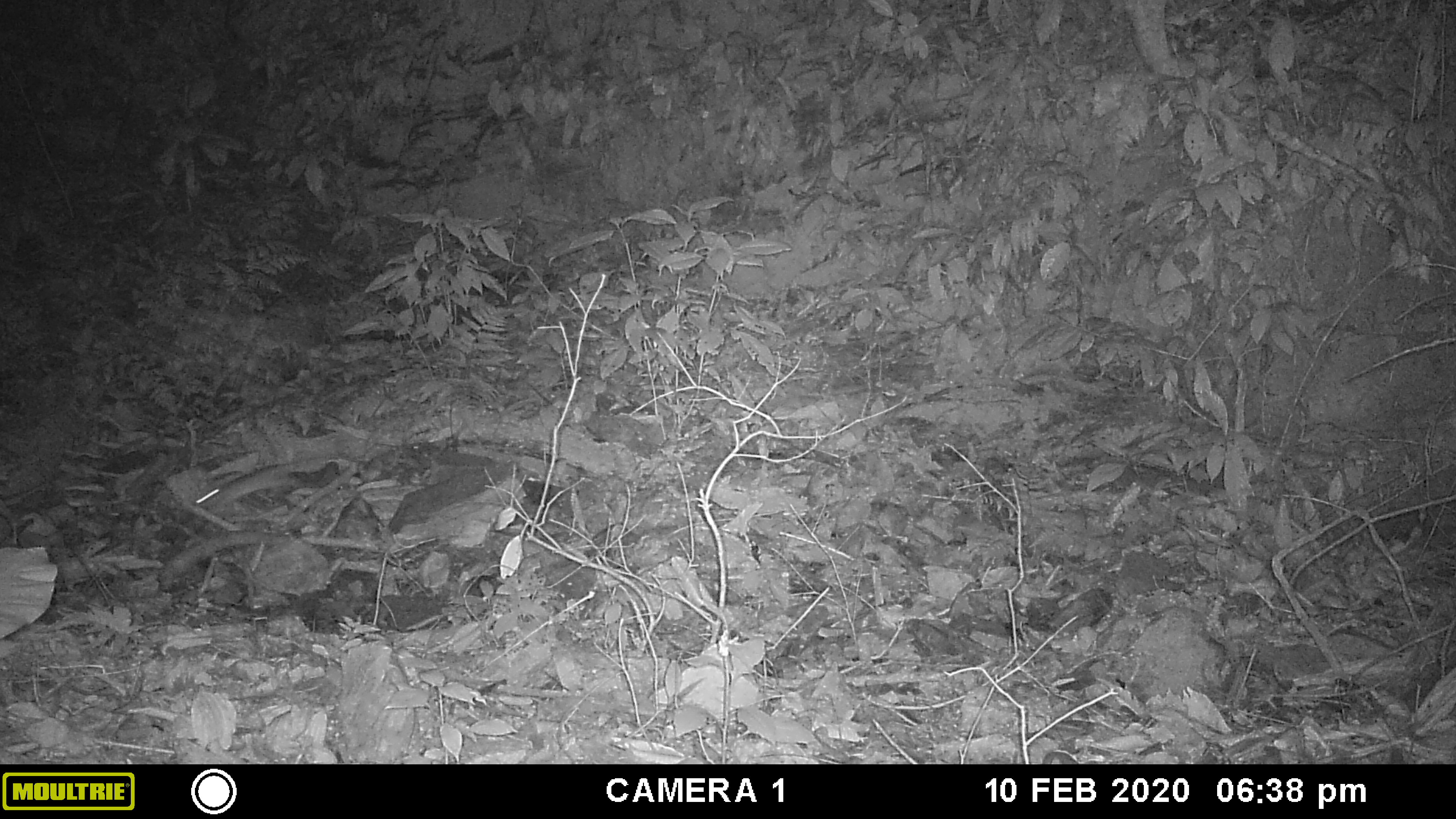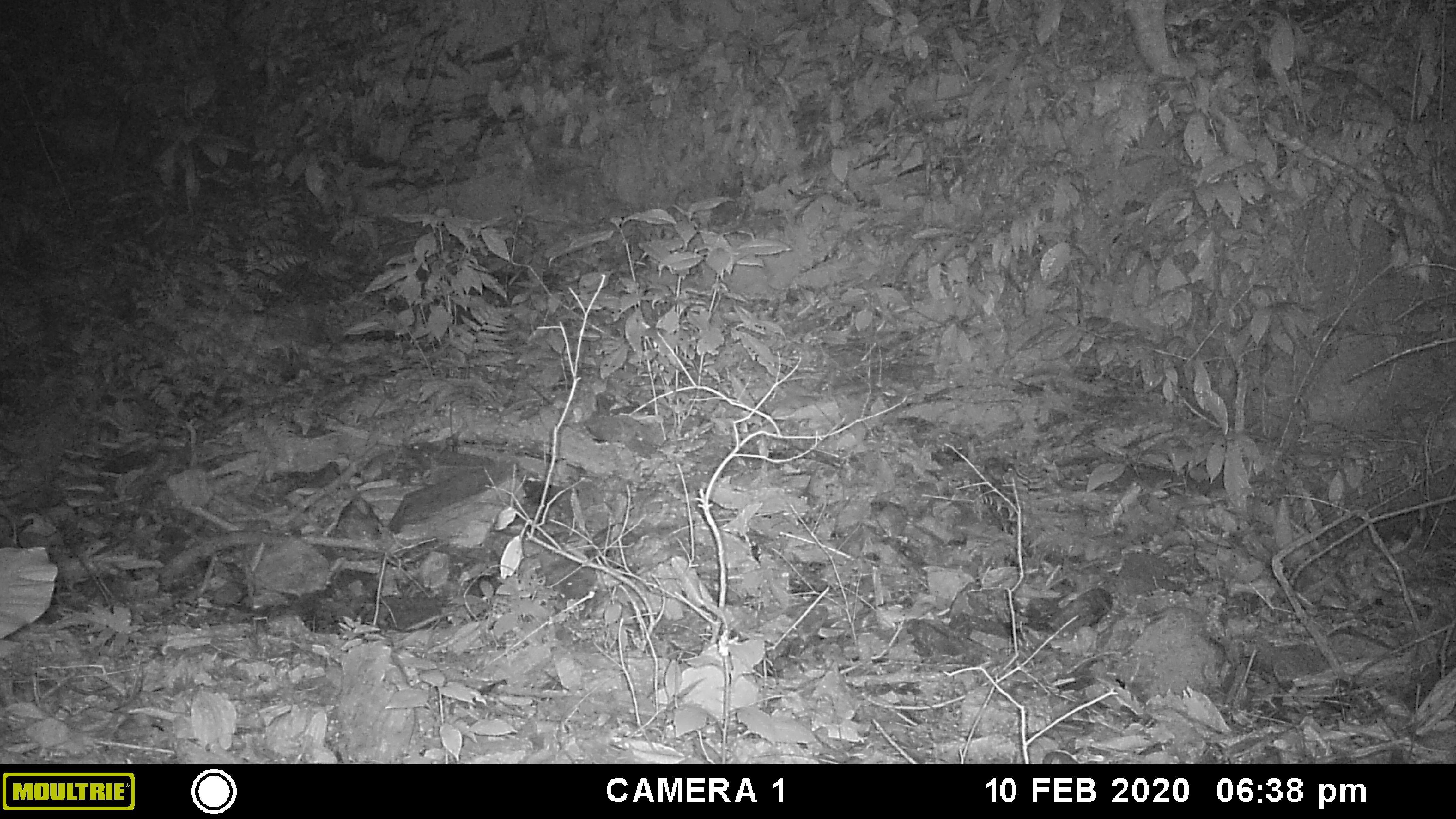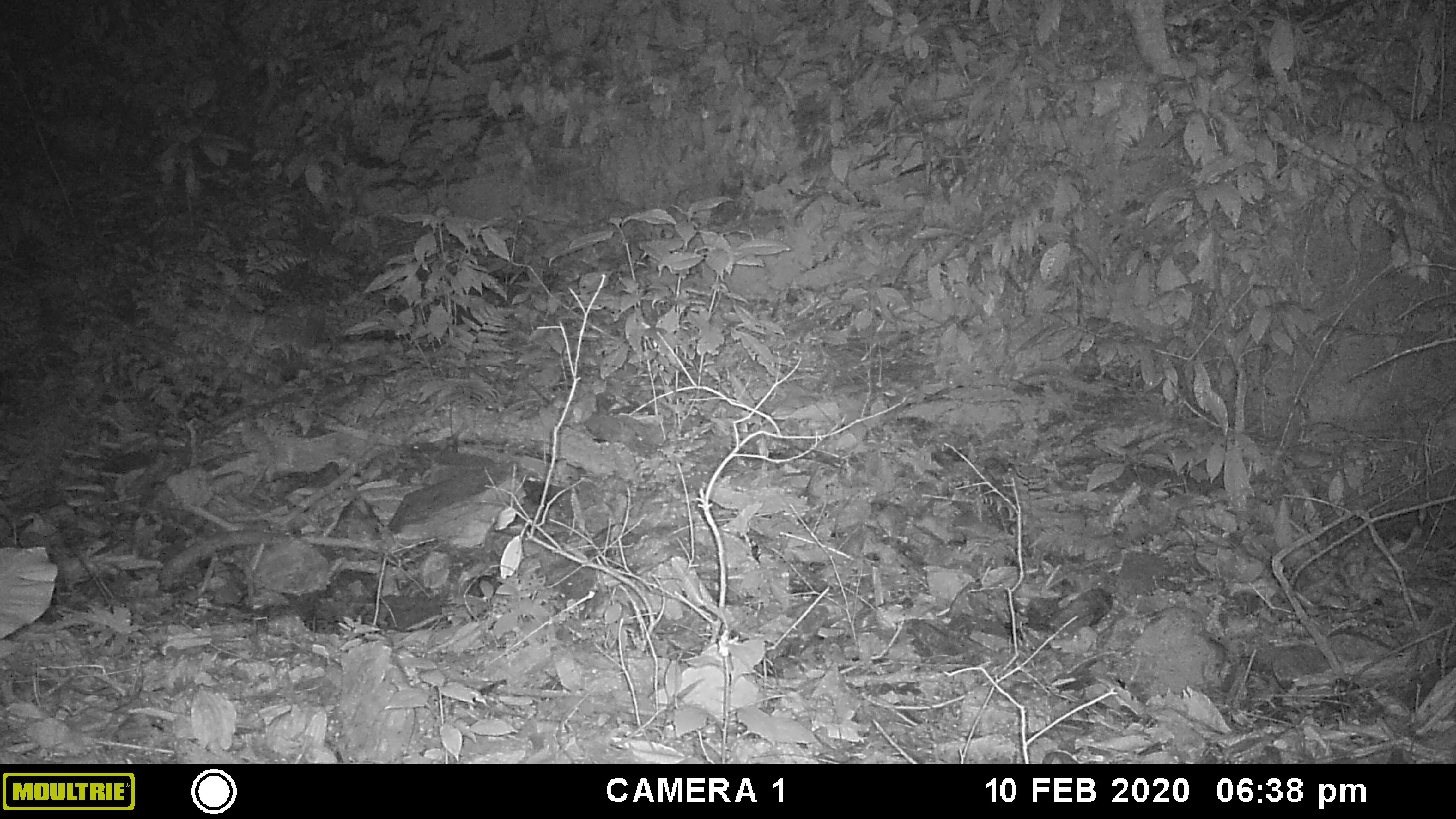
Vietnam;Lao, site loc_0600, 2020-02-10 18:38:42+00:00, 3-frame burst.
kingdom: Animalia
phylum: Chordata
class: Mammalia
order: Rodentia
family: Muridae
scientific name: Muridae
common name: old-world mice and rats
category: unidentified murid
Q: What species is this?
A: Unidentified murid (old-world mice and rats) (Muridae).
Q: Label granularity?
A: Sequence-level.